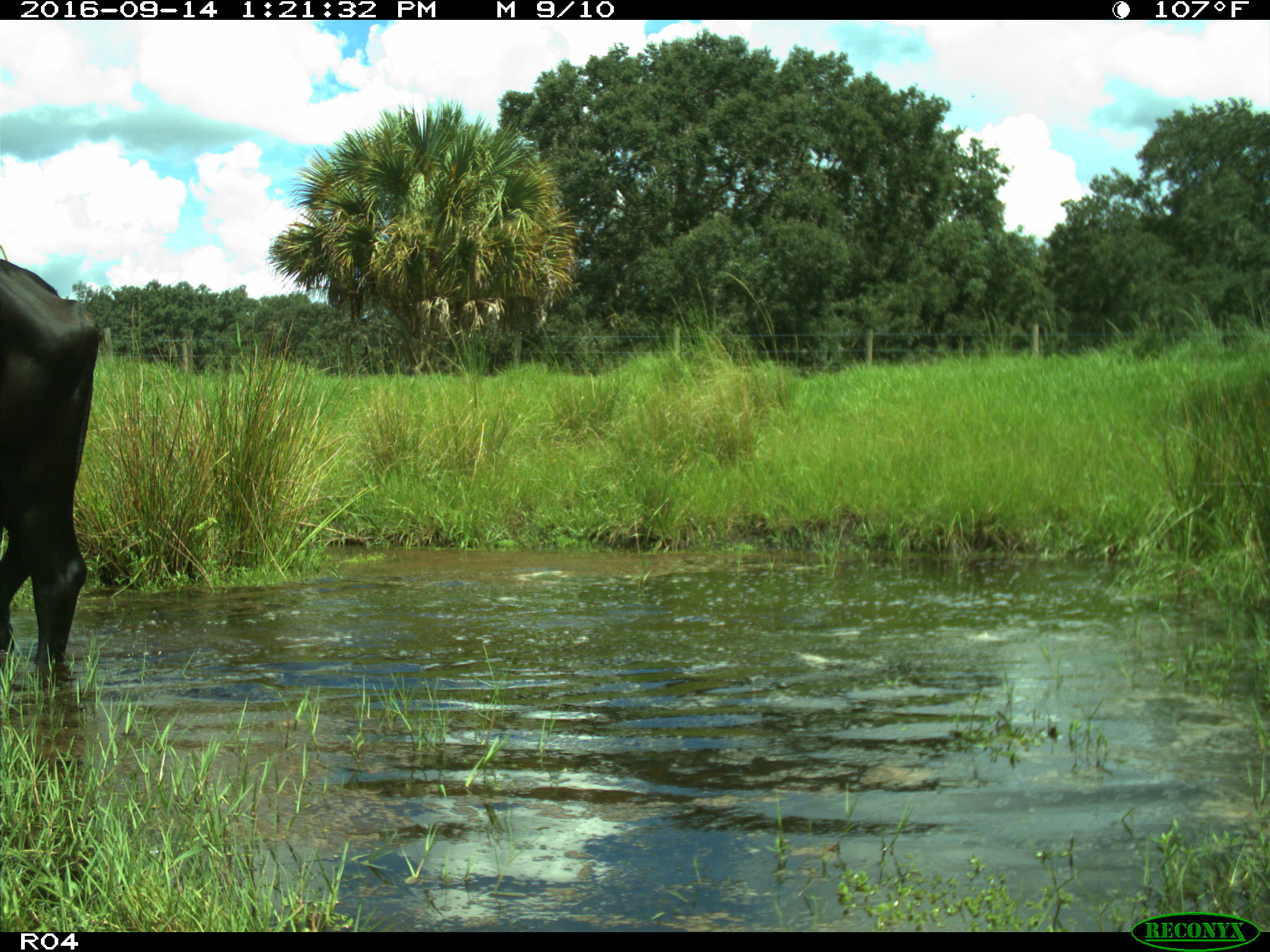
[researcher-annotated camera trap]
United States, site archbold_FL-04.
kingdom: Animalia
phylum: Chordata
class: Mammalia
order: Artiodactyla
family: Bovidae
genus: Bos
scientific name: Bos taurus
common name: domestic cow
Bos taurus (domestic cow).